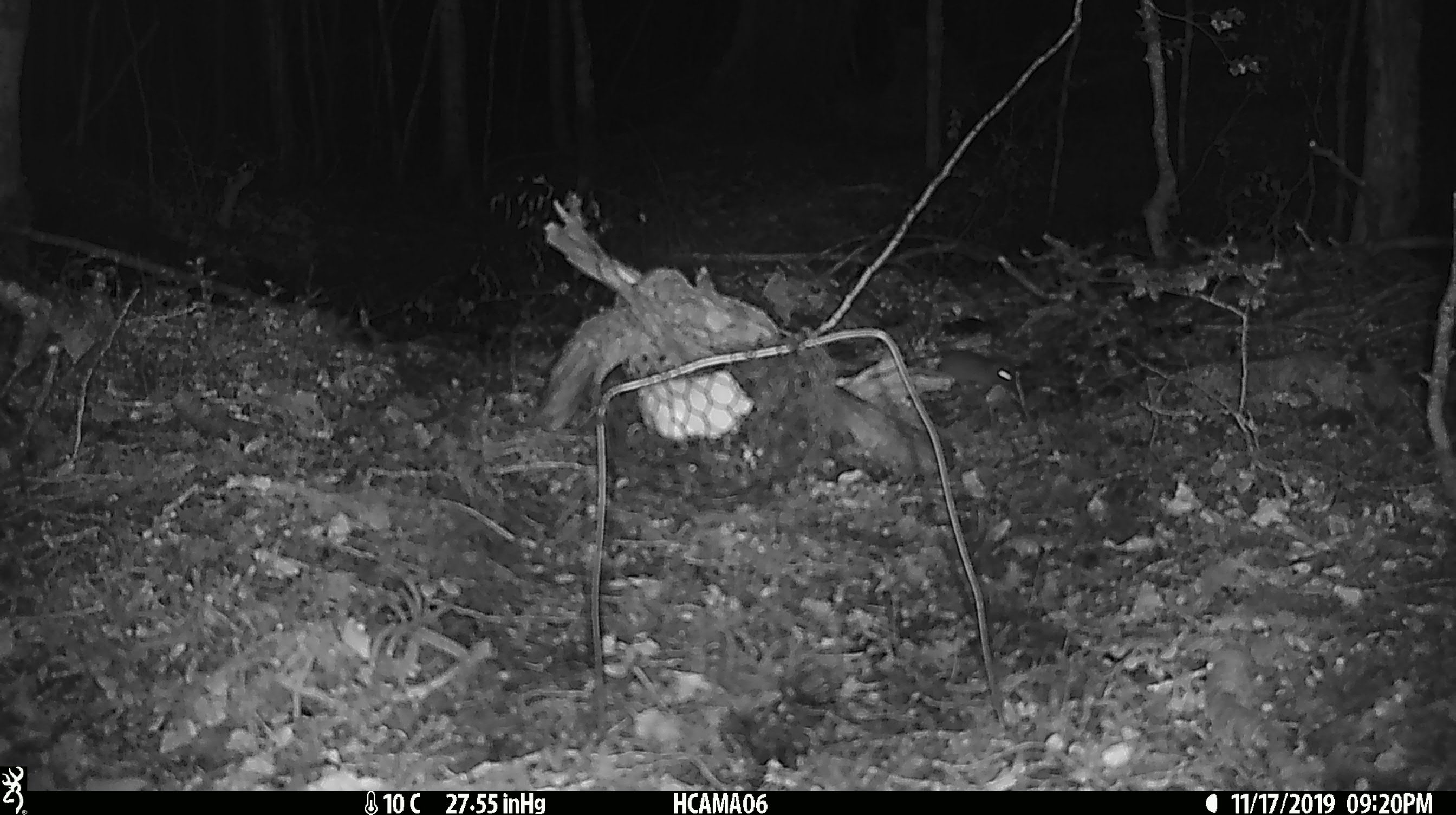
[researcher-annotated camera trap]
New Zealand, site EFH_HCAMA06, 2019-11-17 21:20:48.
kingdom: Animalia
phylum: Chordata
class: Mammalia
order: Rodentia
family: Muridae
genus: Mus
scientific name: Mus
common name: mouse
Mouse (Mus).